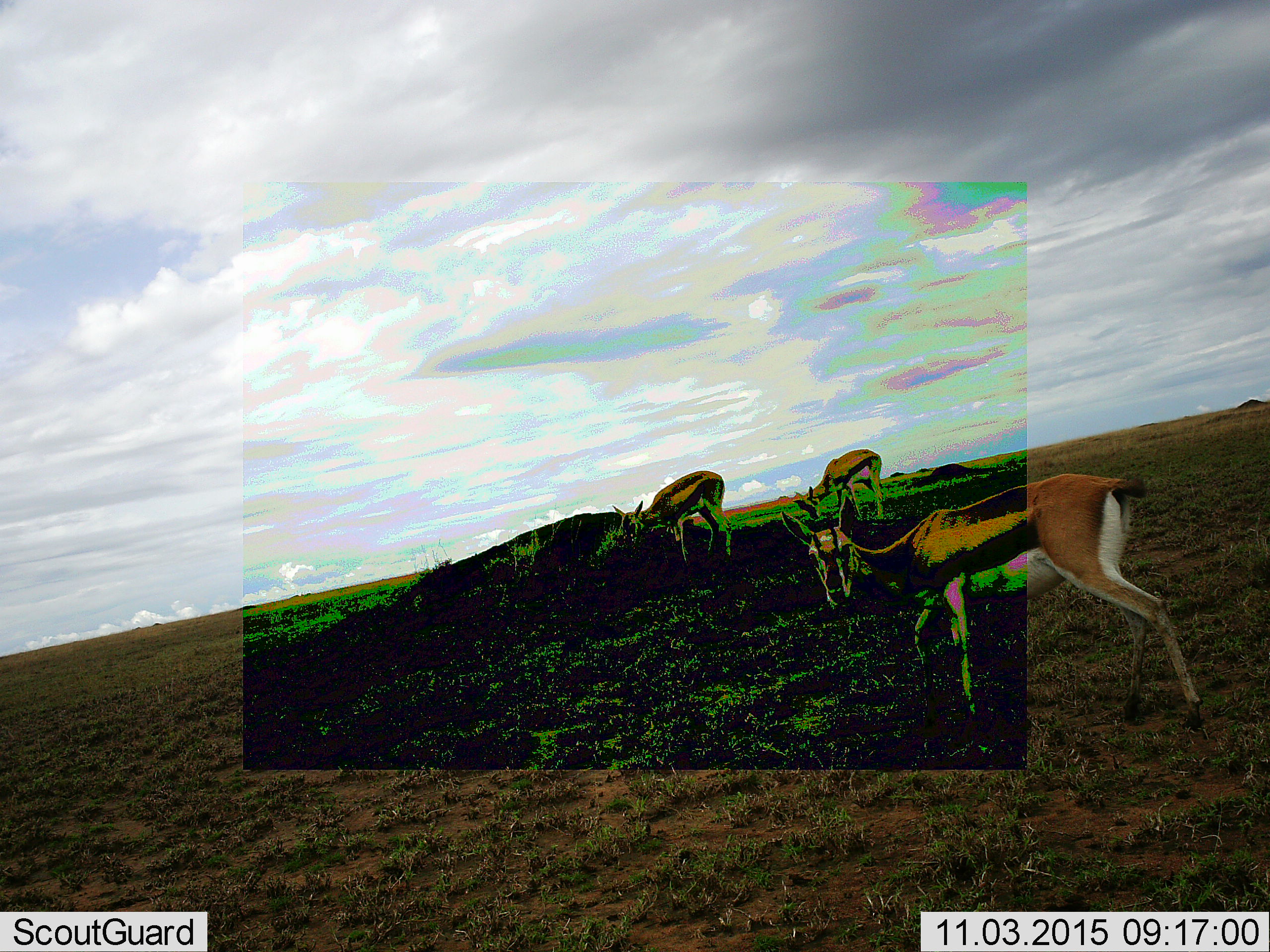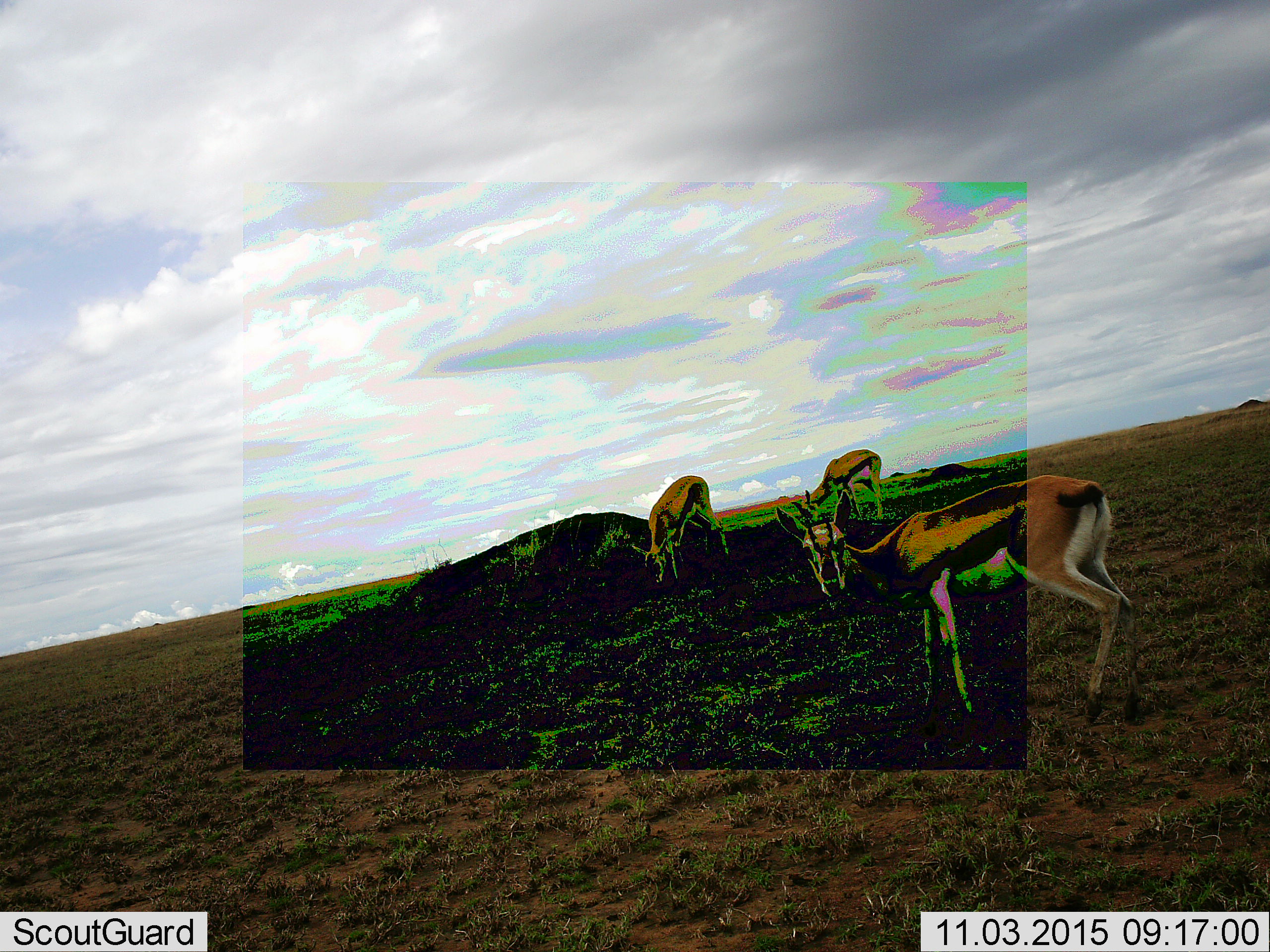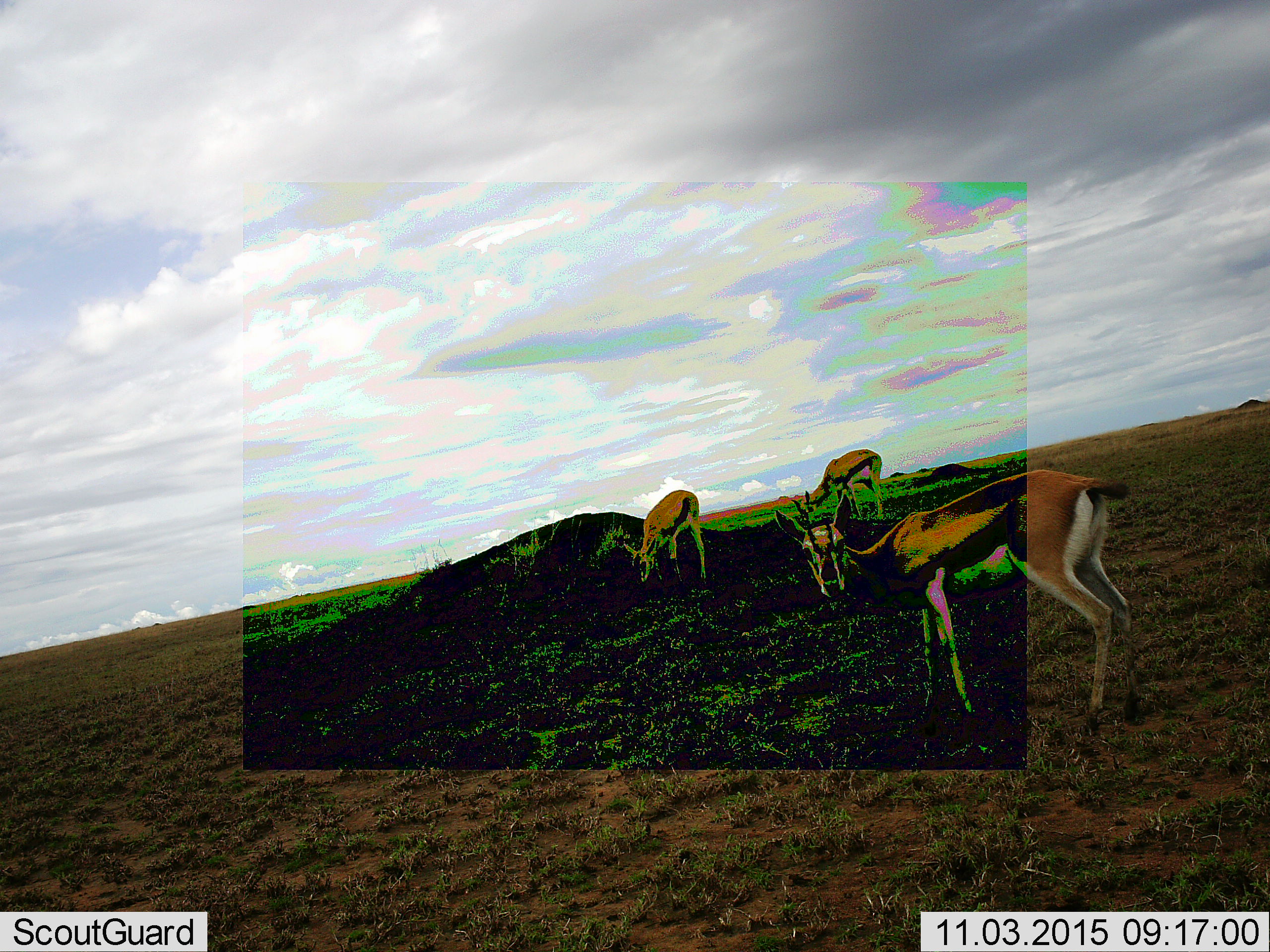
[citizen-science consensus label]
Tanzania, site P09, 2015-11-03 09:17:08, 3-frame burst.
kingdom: Animalia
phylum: Chordata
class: Mammalia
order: Artiodactyla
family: Bovidae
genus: Eudorcas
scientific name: Eudorcas thomsonii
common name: thomson's gazelle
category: gazellethomsons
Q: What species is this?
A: Gazellethomsons (thomson's gazelle) (Eudorcas thomsonii).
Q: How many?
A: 3.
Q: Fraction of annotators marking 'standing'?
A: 67%.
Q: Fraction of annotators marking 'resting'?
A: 0%.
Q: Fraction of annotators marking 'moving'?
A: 44%.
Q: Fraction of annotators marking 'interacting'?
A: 0%.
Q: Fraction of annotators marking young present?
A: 0%.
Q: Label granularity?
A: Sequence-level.